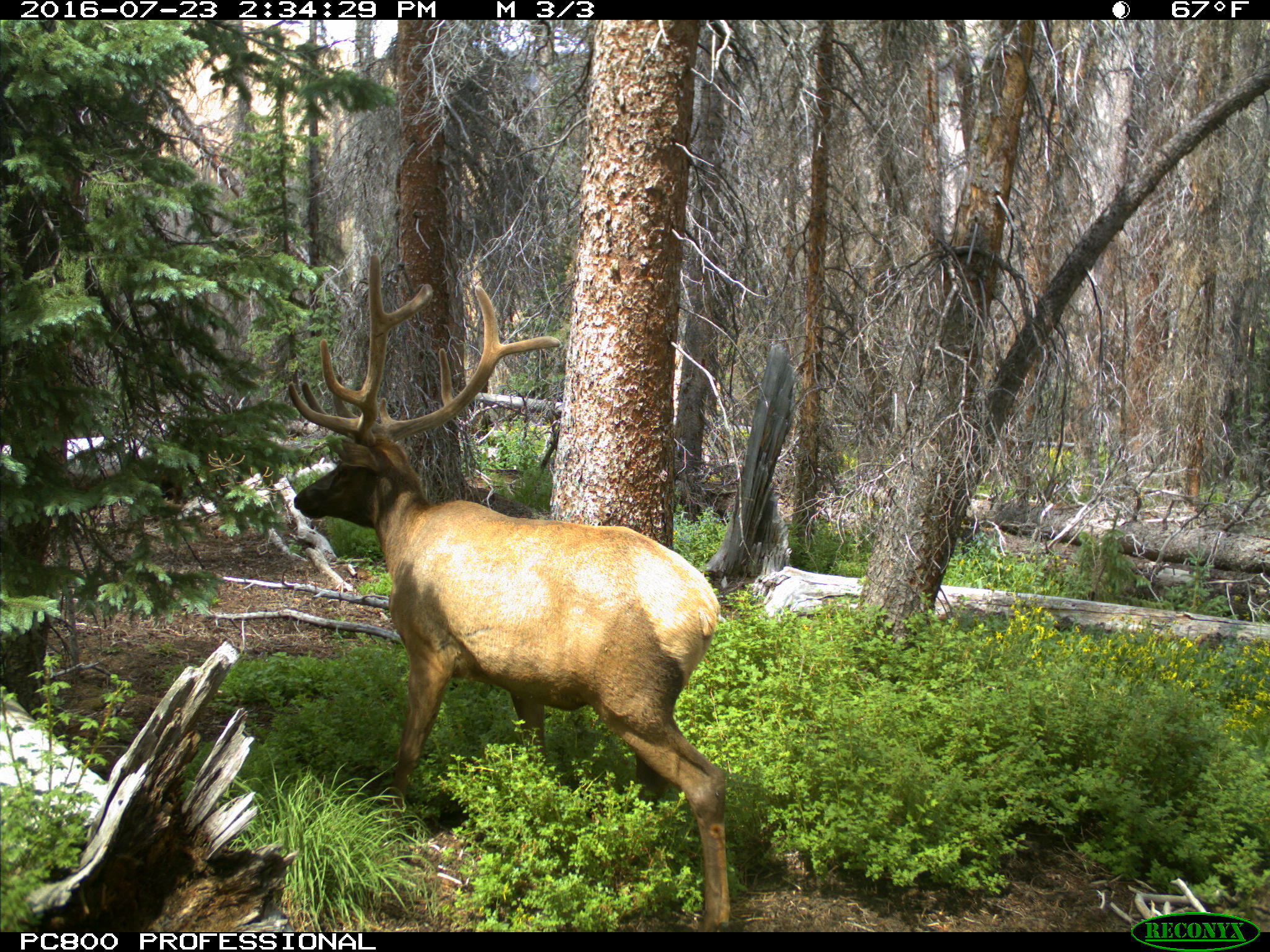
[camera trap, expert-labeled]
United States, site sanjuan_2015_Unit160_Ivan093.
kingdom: Animalia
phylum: Chordata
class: Mammalia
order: Artiodactyla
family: Cervidae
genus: Cervus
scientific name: Cervus elaphus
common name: red deer